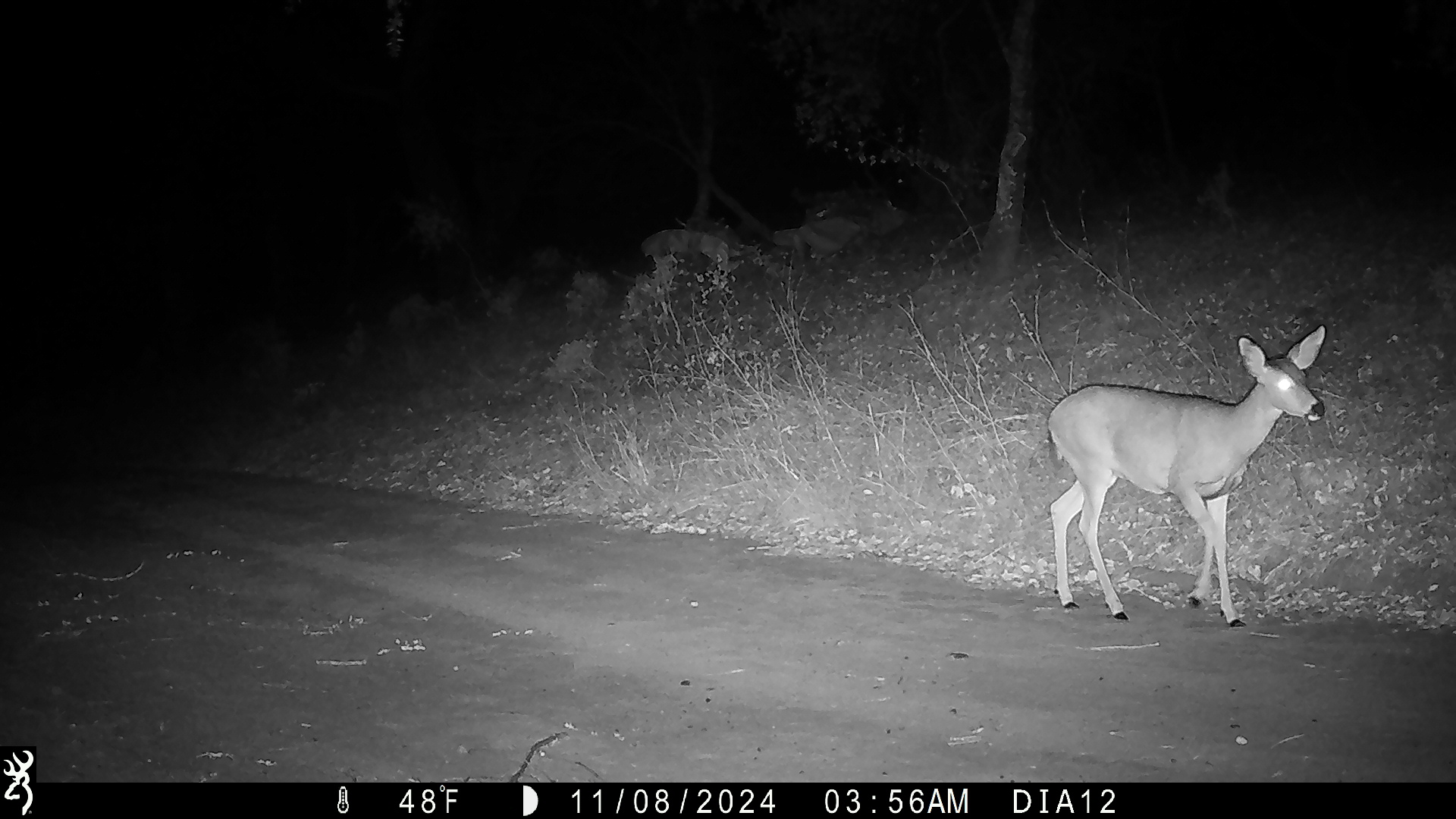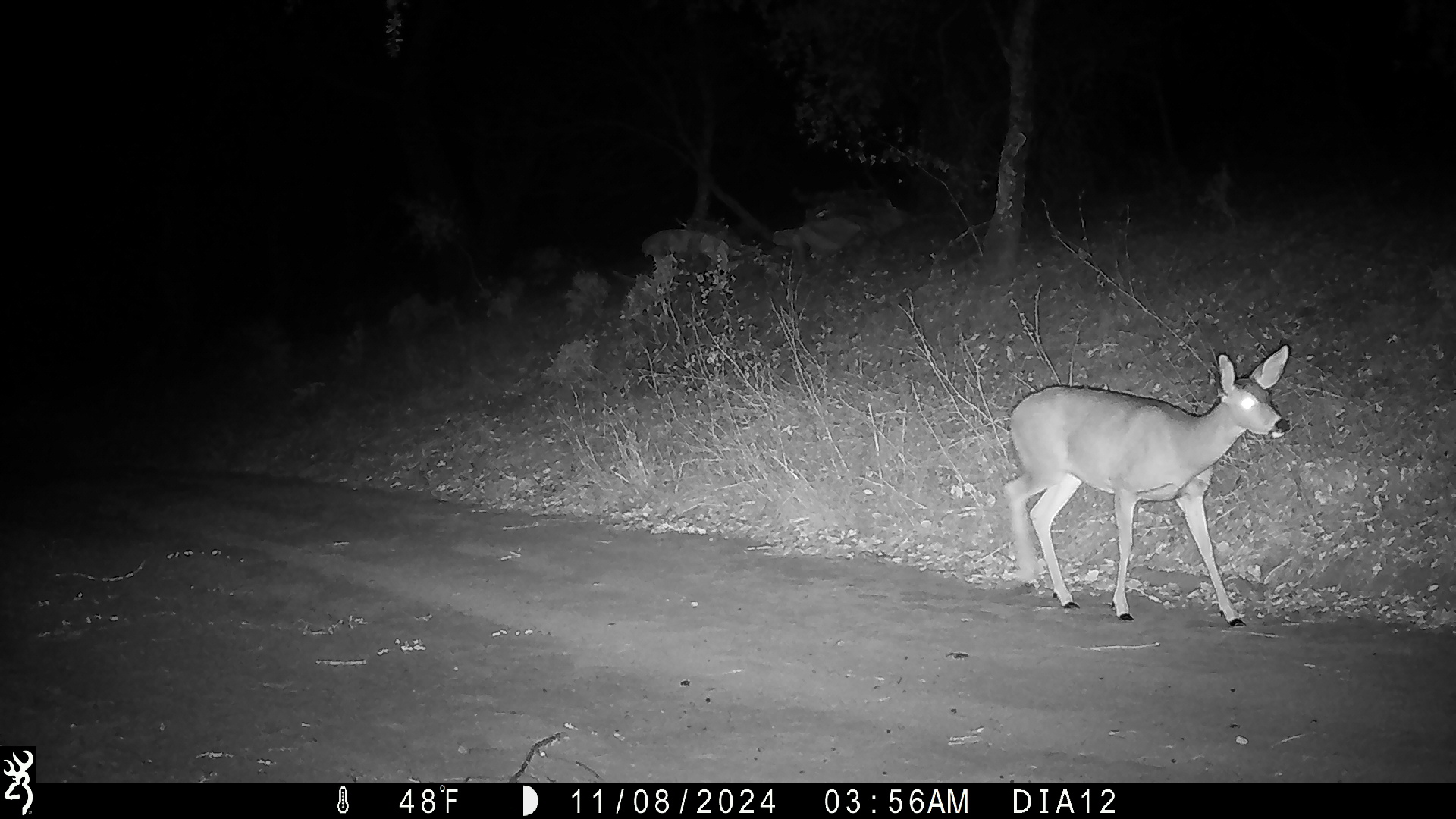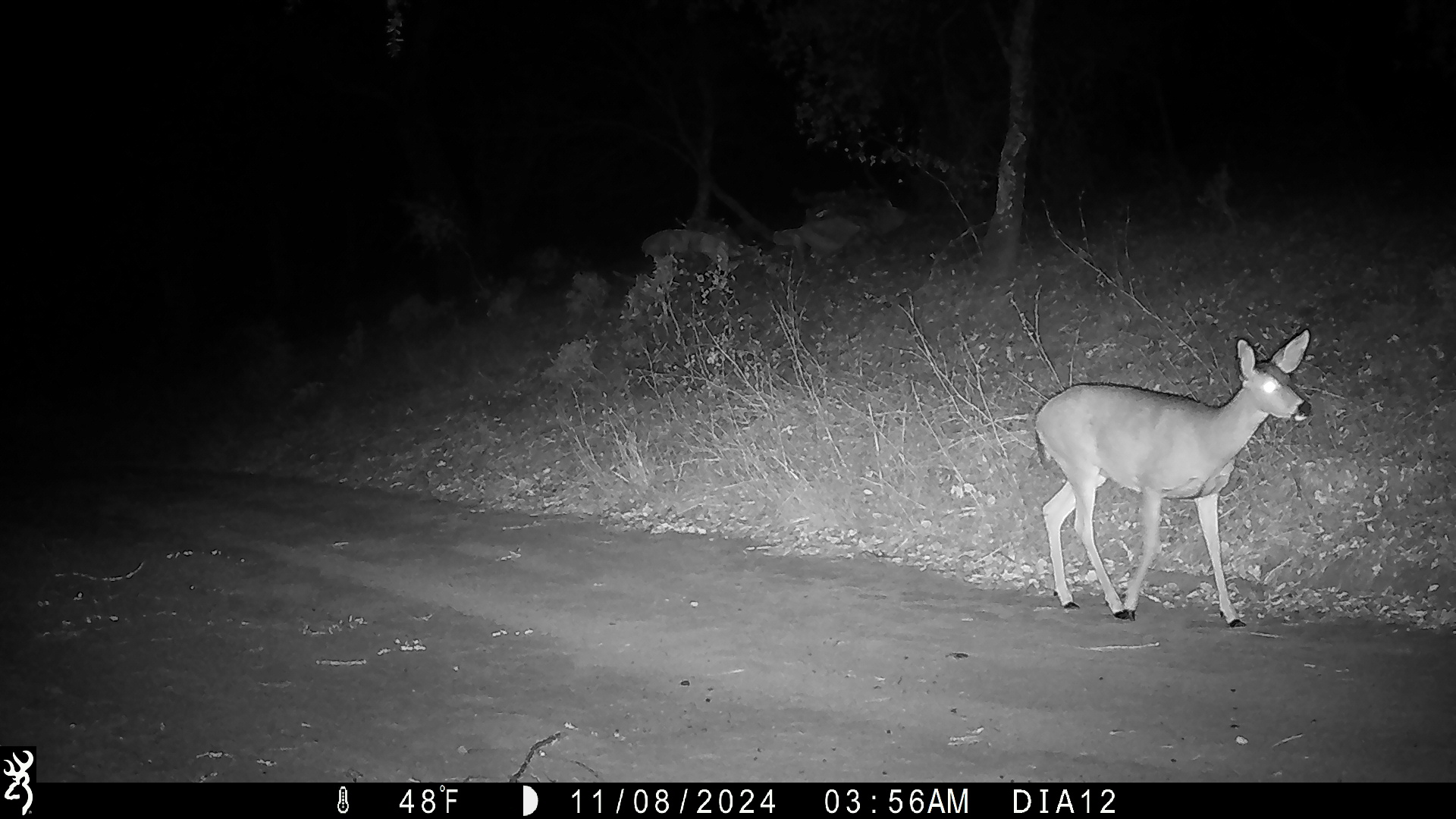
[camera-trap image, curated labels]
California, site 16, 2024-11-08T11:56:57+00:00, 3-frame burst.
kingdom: Animalia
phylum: Chordata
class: Mammalia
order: Artiodactyla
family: Cervidae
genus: Odocoileus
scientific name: Odocoileus hemionus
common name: mule deer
Mule deer (Odocoileus hemionus).